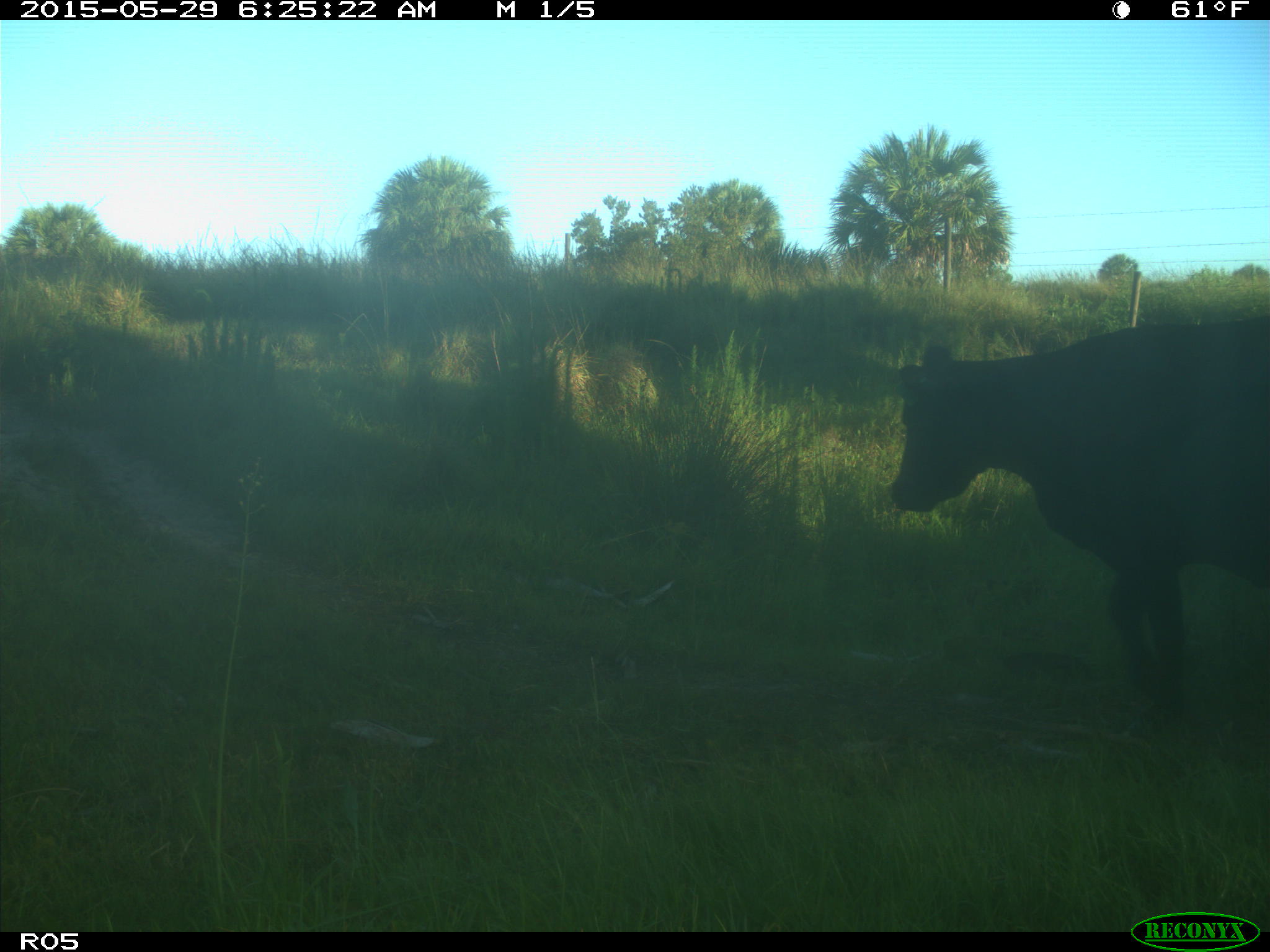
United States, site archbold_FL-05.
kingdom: Animalia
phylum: Chordata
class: Mammalia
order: Artiodactyla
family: Bovidae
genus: Bos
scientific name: Bos taurus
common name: domestic cow